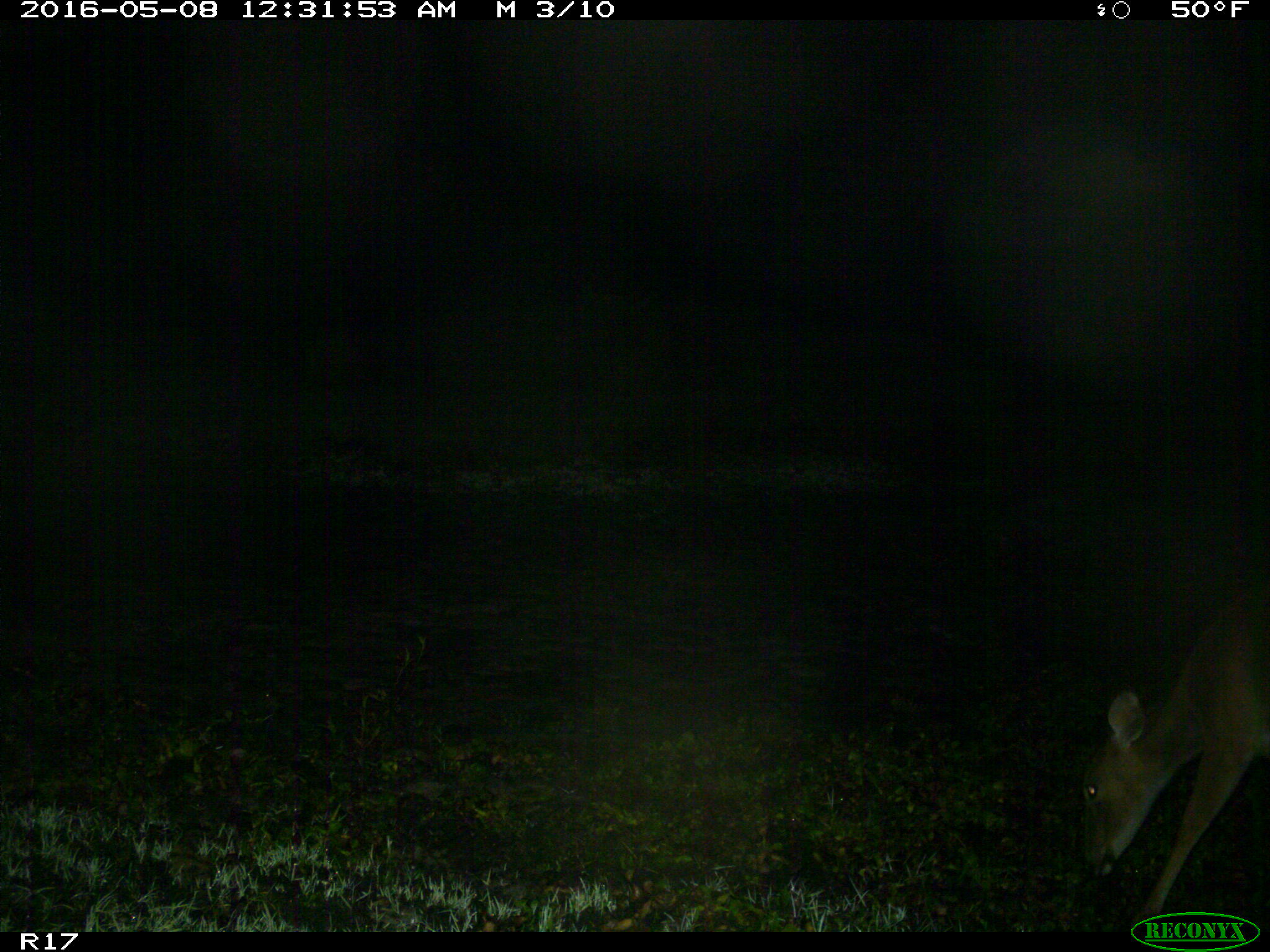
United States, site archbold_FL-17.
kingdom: Animalia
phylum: Chordata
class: Mammalia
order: Artiodactyla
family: Cervidae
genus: Odocoileus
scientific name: Odocoileus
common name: deer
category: unidentified deer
Unidentified deer (deer) (Odocoileus).